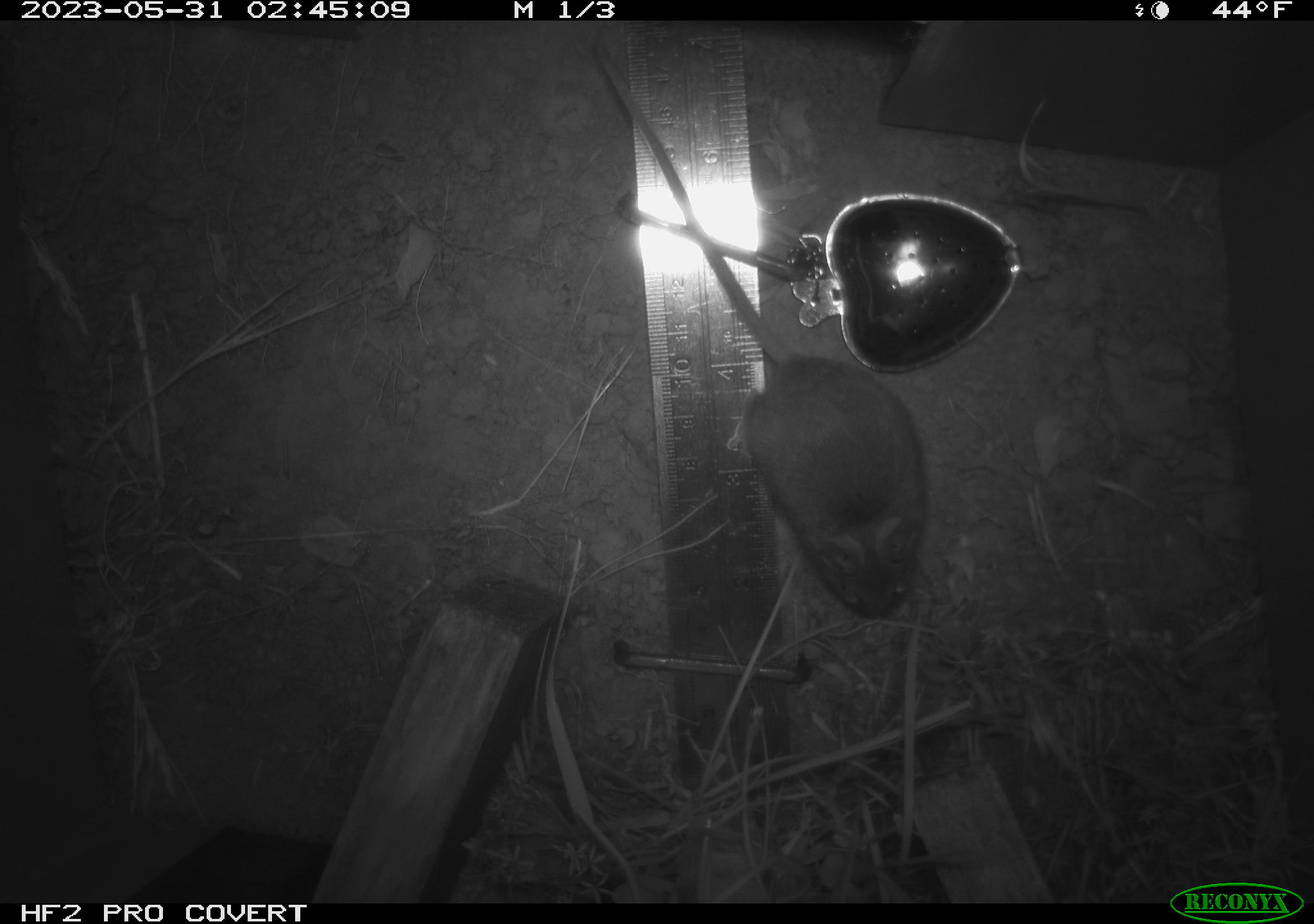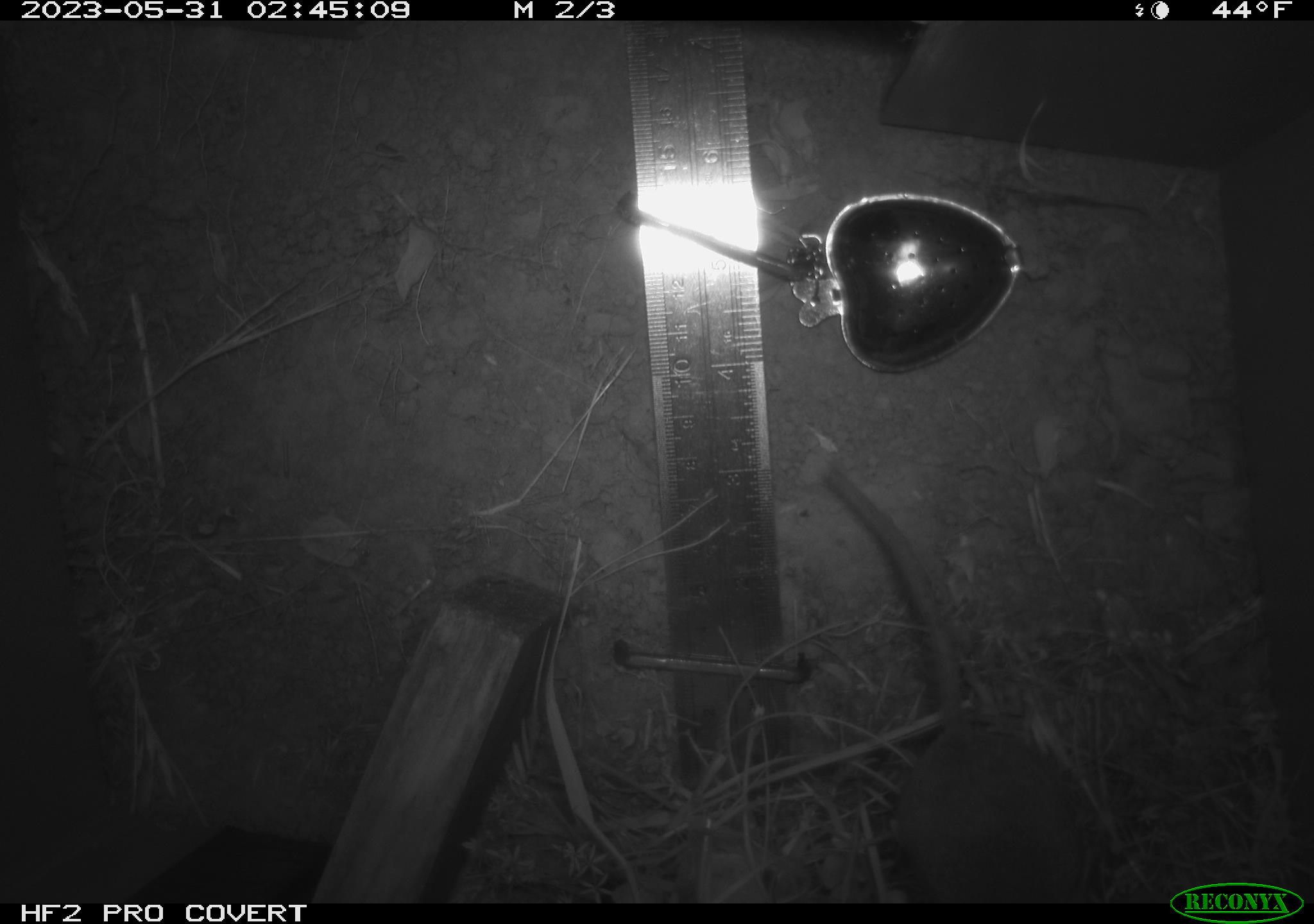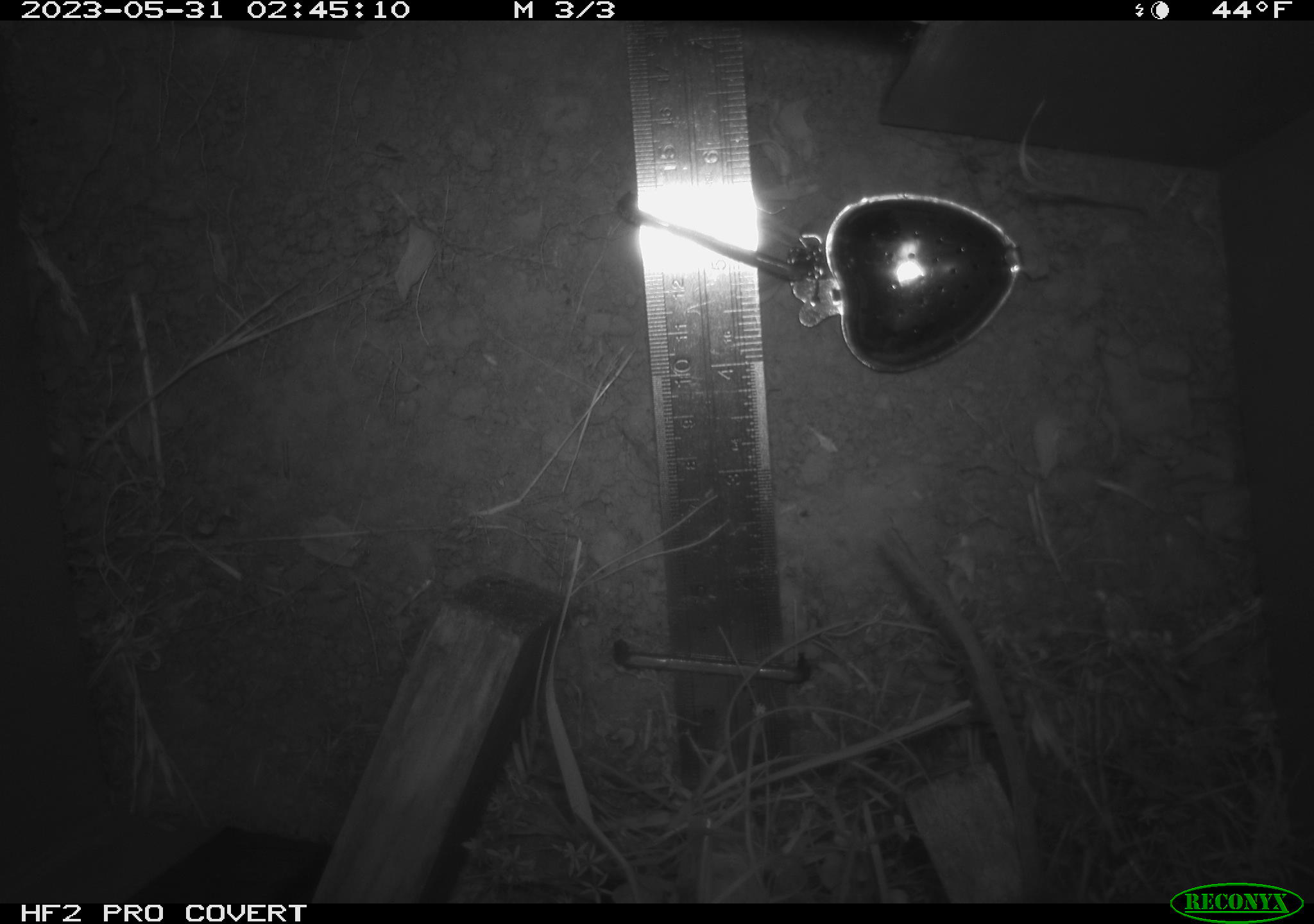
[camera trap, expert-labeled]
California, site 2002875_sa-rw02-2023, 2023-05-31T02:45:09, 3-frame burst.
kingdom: Animalia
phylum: Chordata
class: Mammalia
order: Rodentia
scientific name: Rodentia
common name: mouse species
Mouse species (Rodentia).